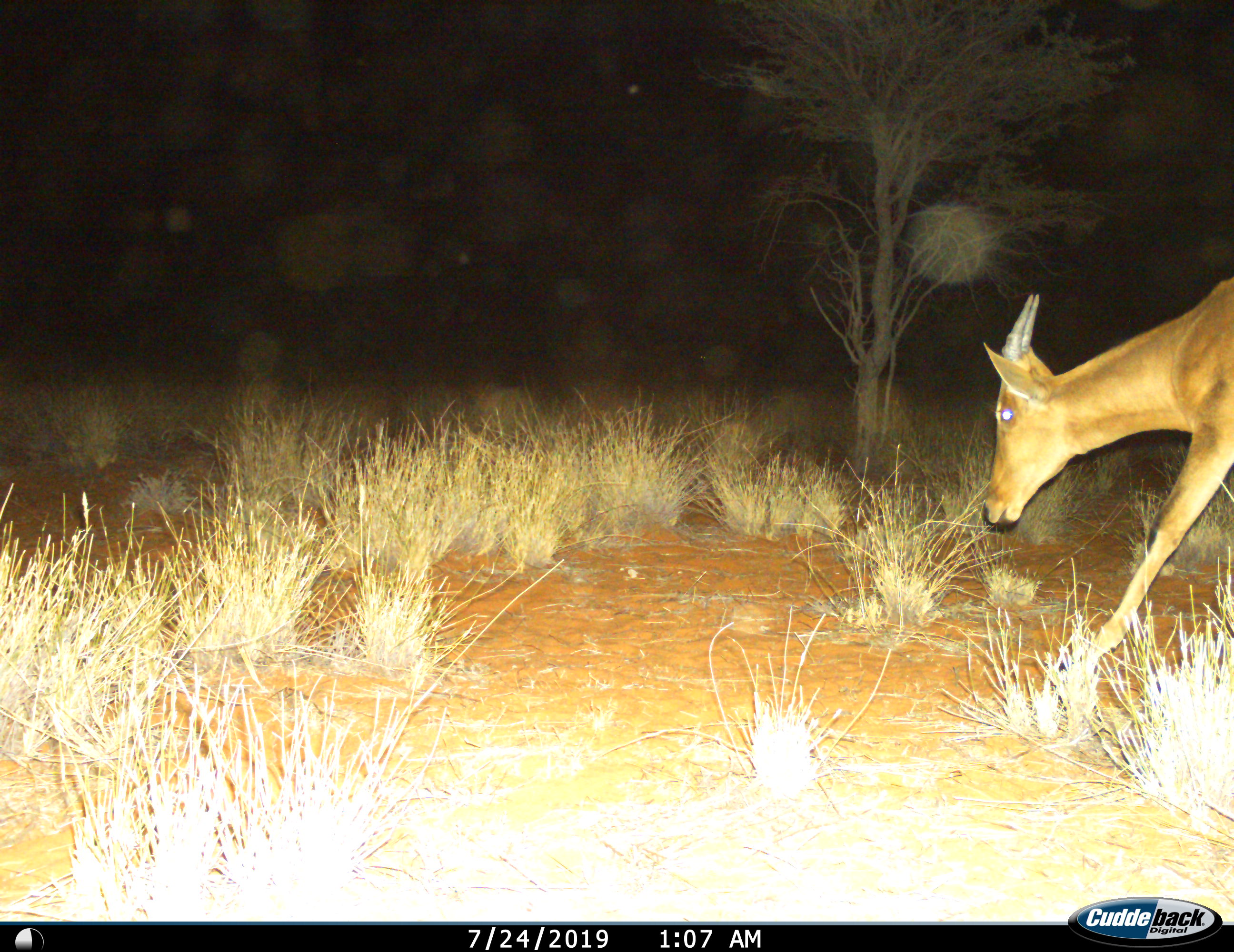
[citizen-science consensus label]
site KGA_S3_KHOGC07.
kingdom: Animalia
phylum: Chordata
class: Mammalia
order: Artiodactyla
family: Bovidae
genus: Alcelaphus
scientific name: Alcelaphus buselaphus caama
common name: red hartebeest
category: hartebeestred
Hartebeestred (red hartebeest) (Alcelaphus buselaphus caama), count 1. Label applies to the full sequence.